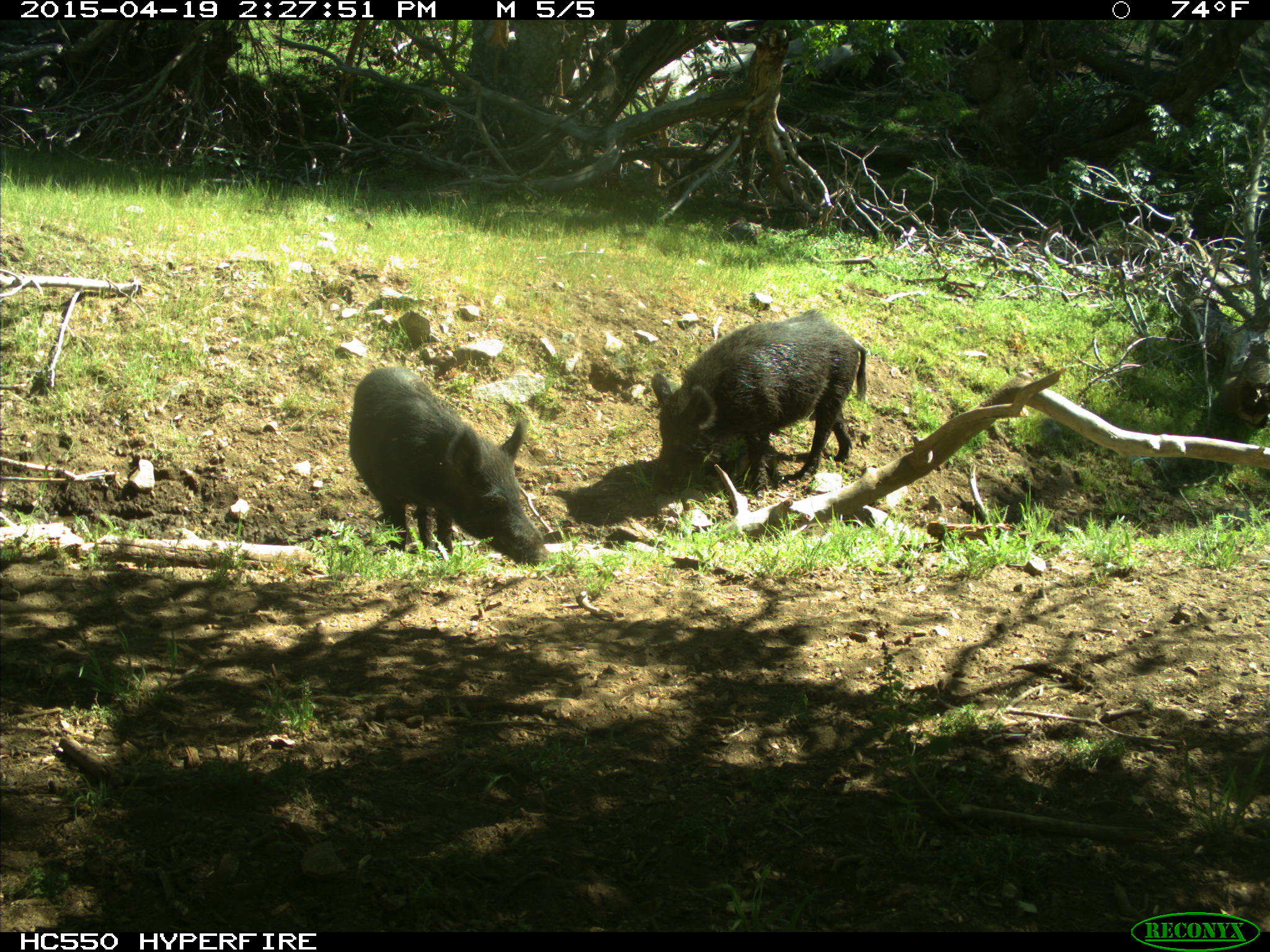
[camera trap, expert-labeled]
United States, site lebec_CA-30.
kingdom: Animalia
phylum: Chordata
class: Mammalia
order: Artiodactyla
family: Suidae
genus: Sus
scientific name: Sus scrofa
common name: wild boar